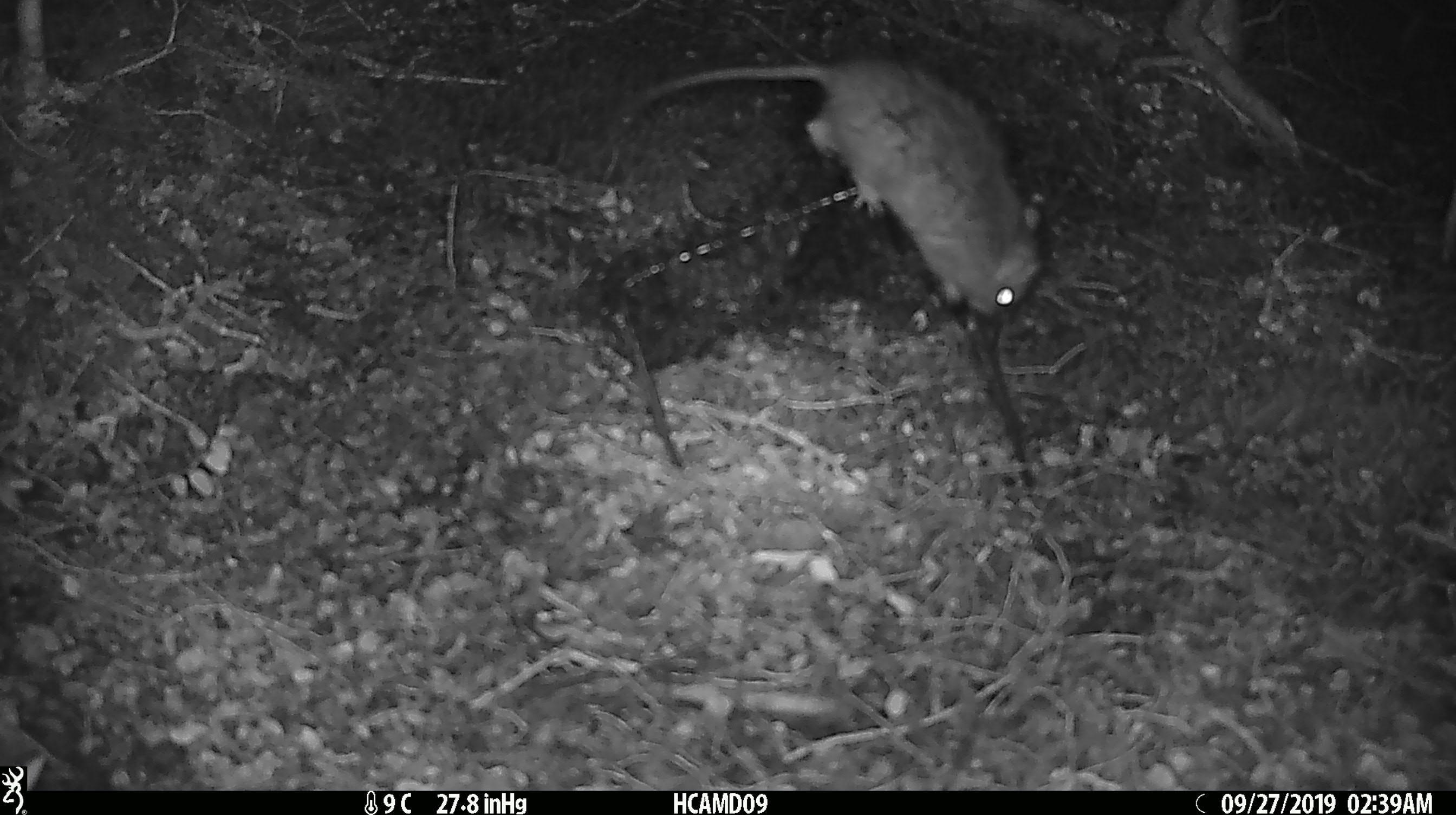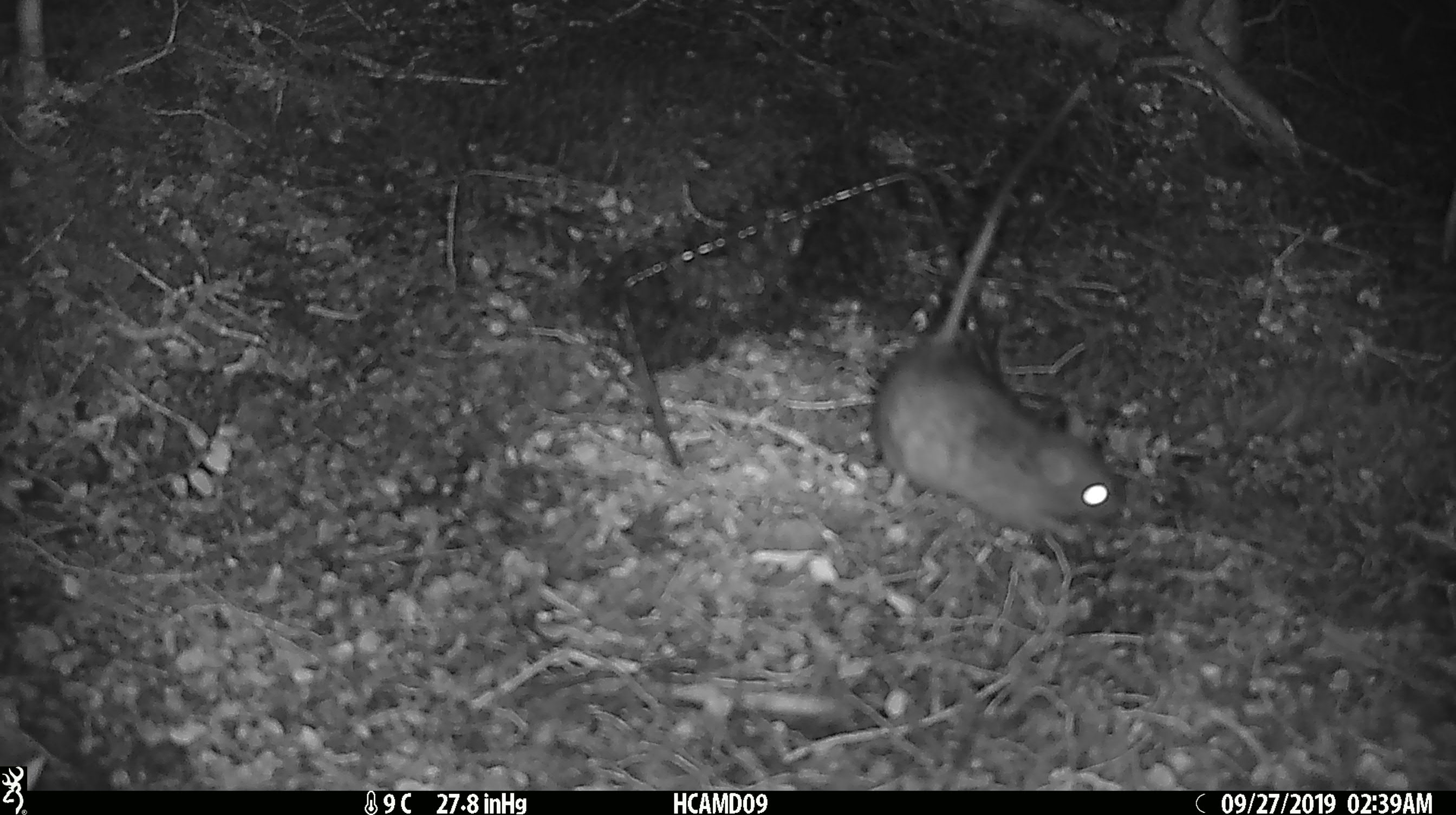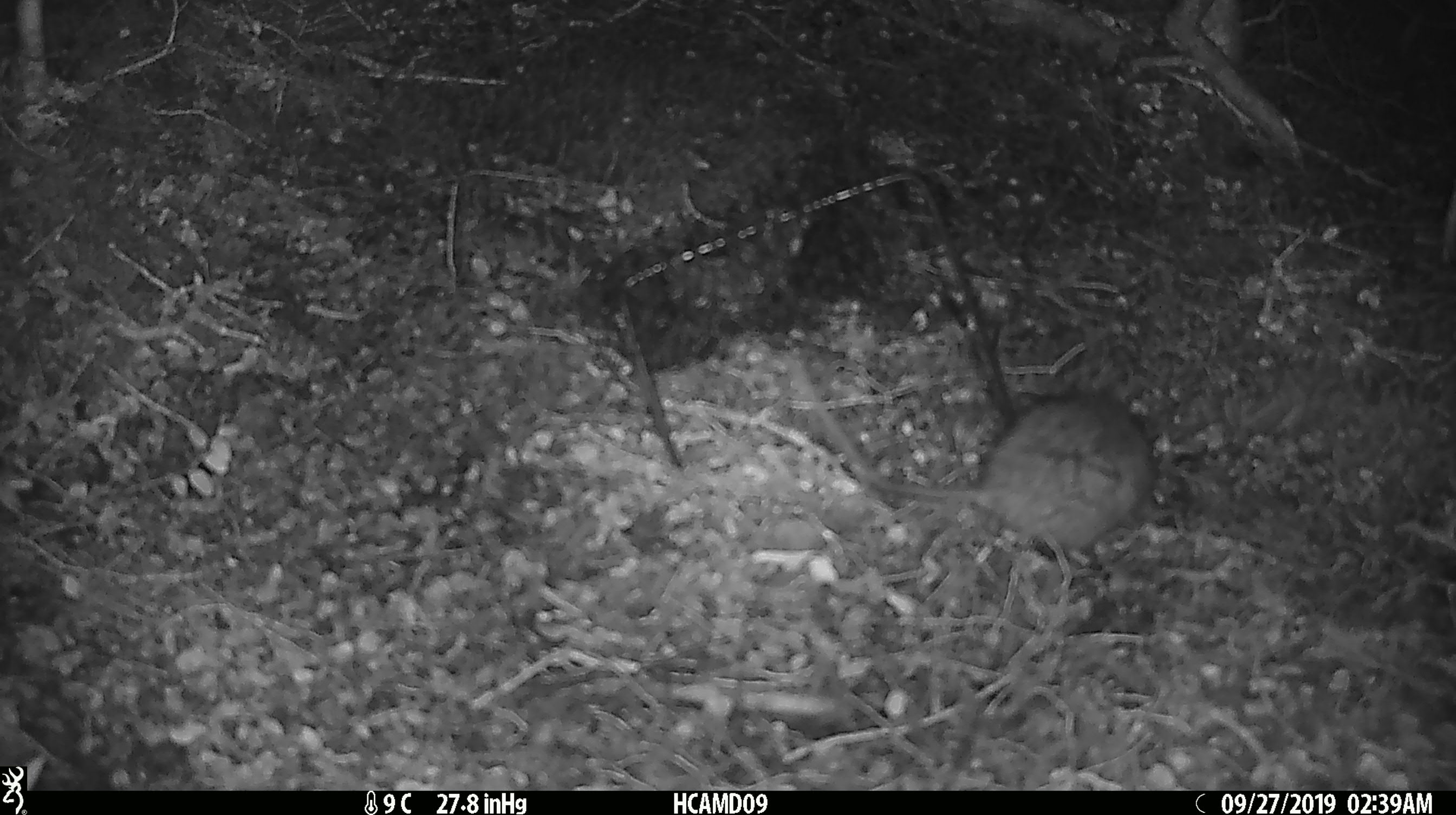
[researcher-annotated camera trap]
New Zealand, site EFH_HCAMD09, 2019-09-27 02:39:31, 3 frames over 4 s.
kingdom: Animalia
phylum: Chordata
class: Mammalia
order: Rodentia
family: Muridae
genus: Rattus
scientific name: Rattus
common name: rat